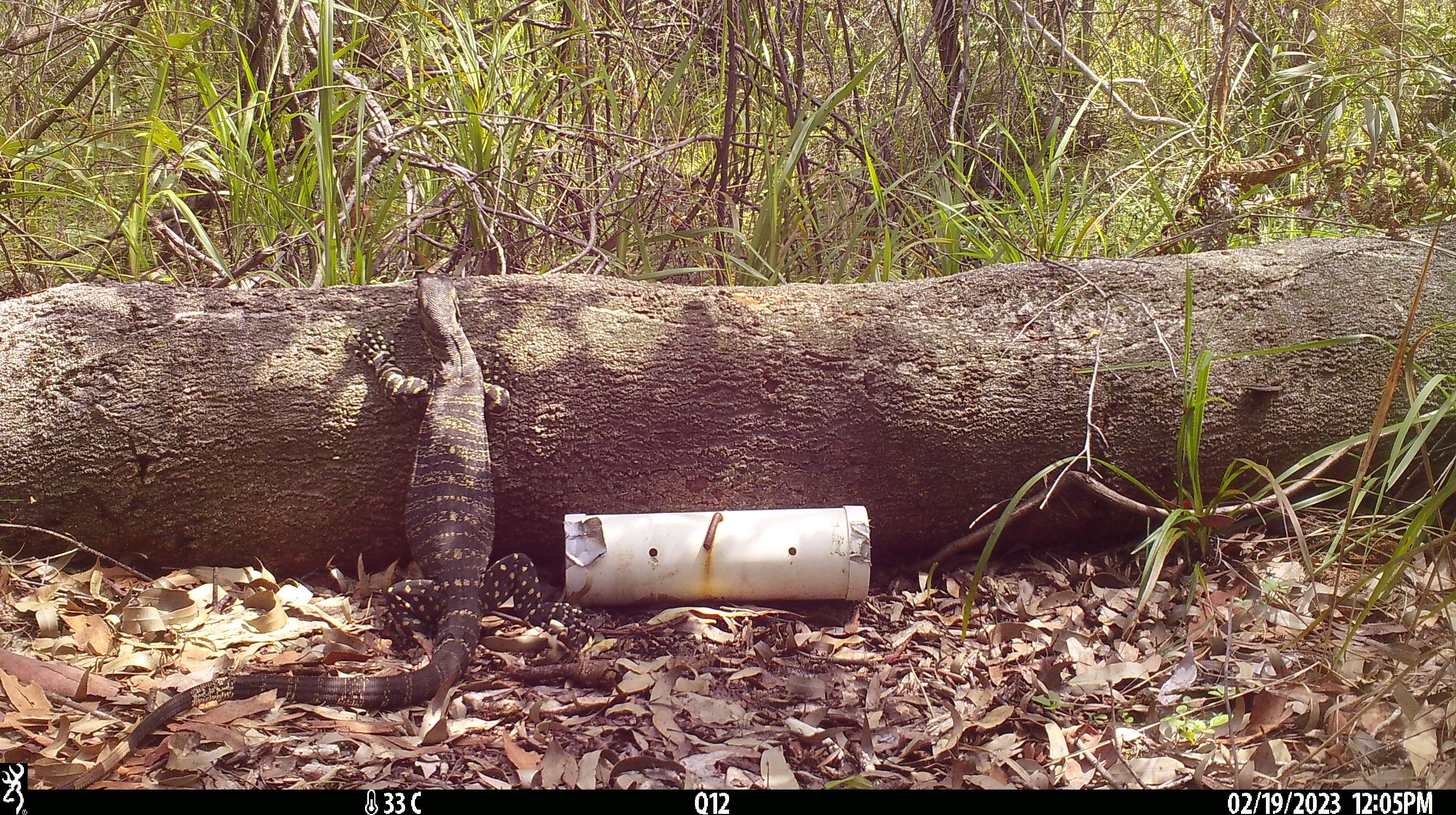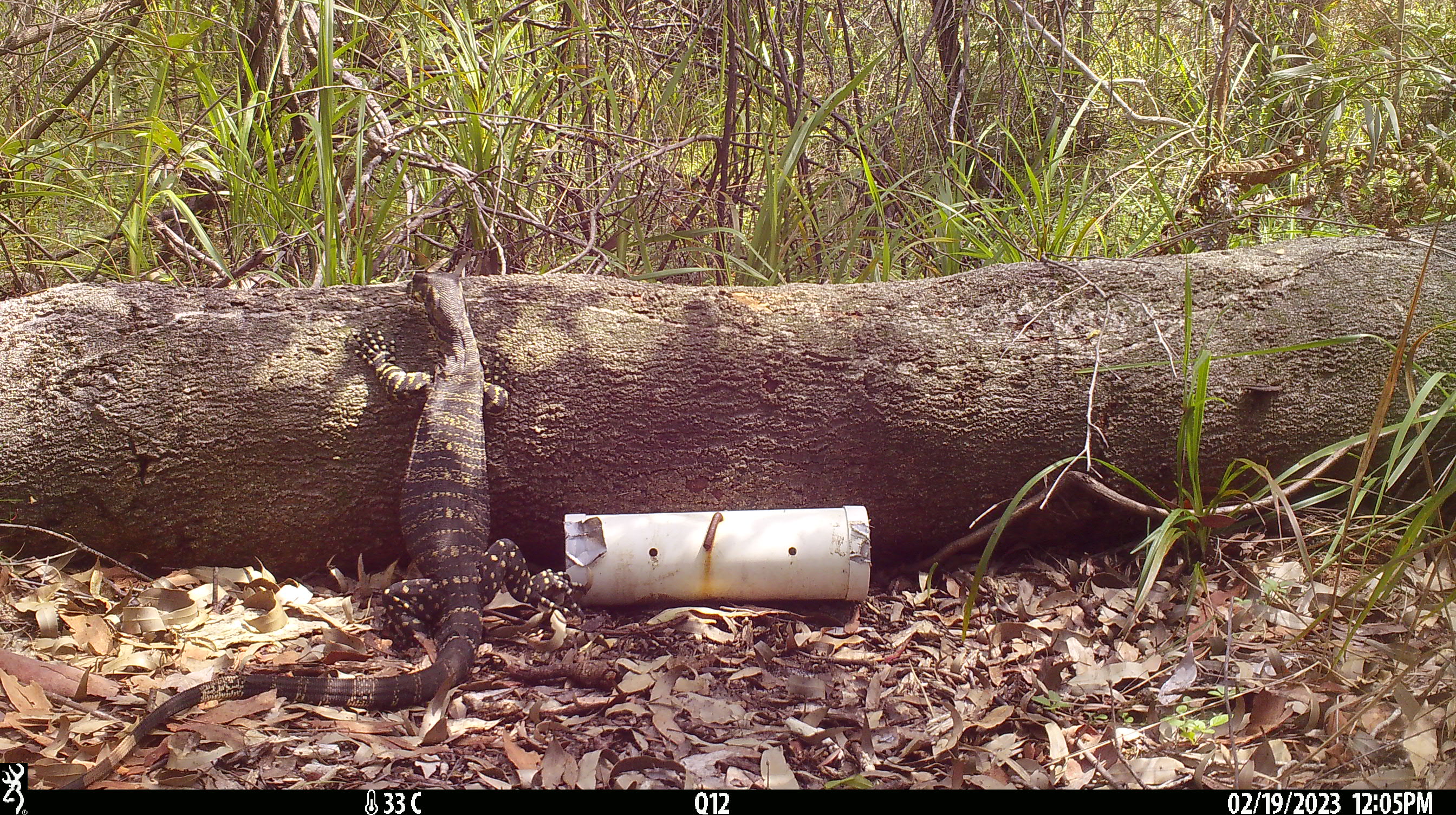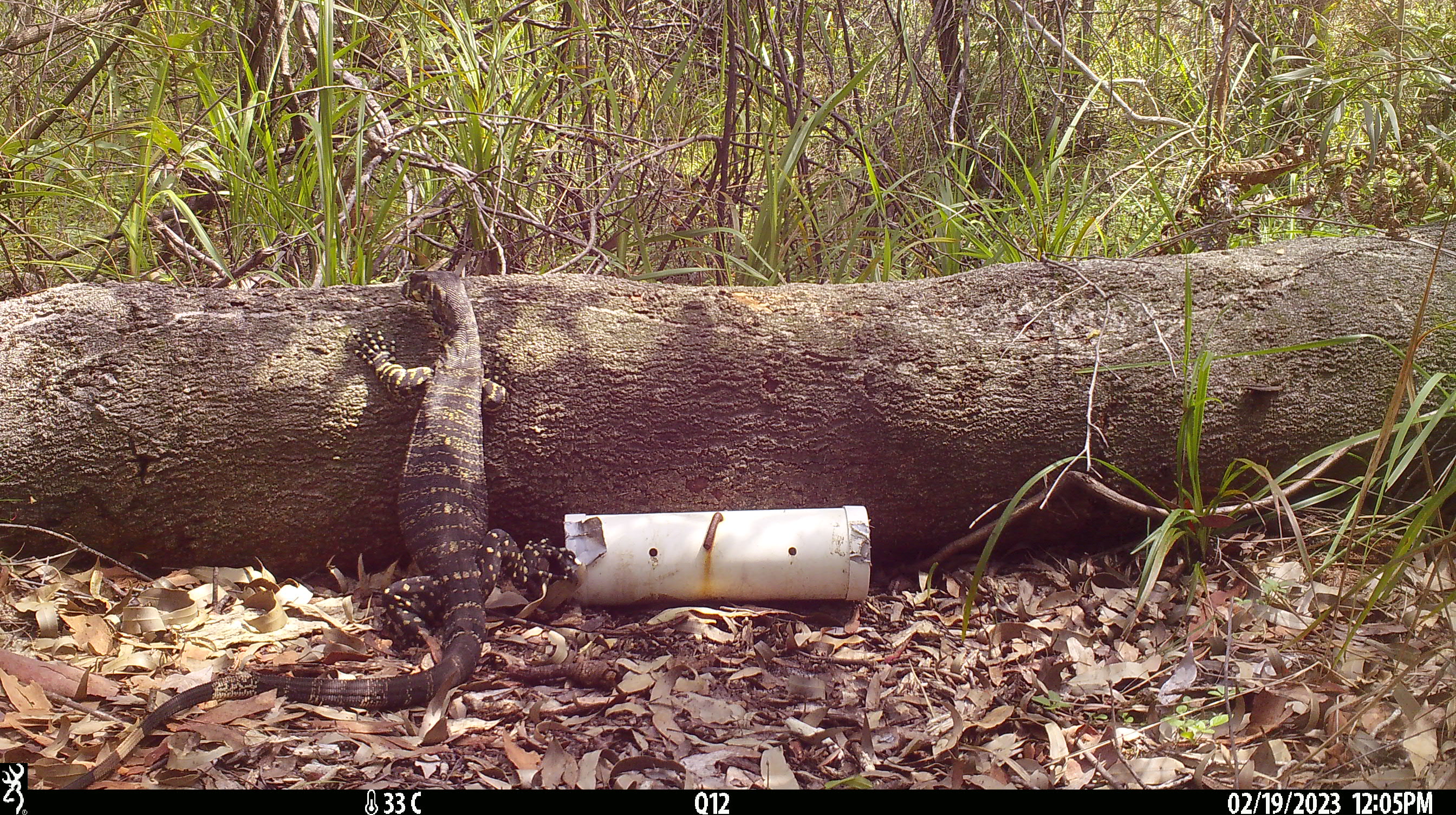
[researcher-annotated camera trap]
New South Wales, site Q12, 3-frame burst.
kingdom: Animalia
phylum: Chordata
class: Reptilia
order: Squamata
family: Varanidae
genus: Varanus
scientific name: Varanus varius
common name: lace monitor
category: goanna